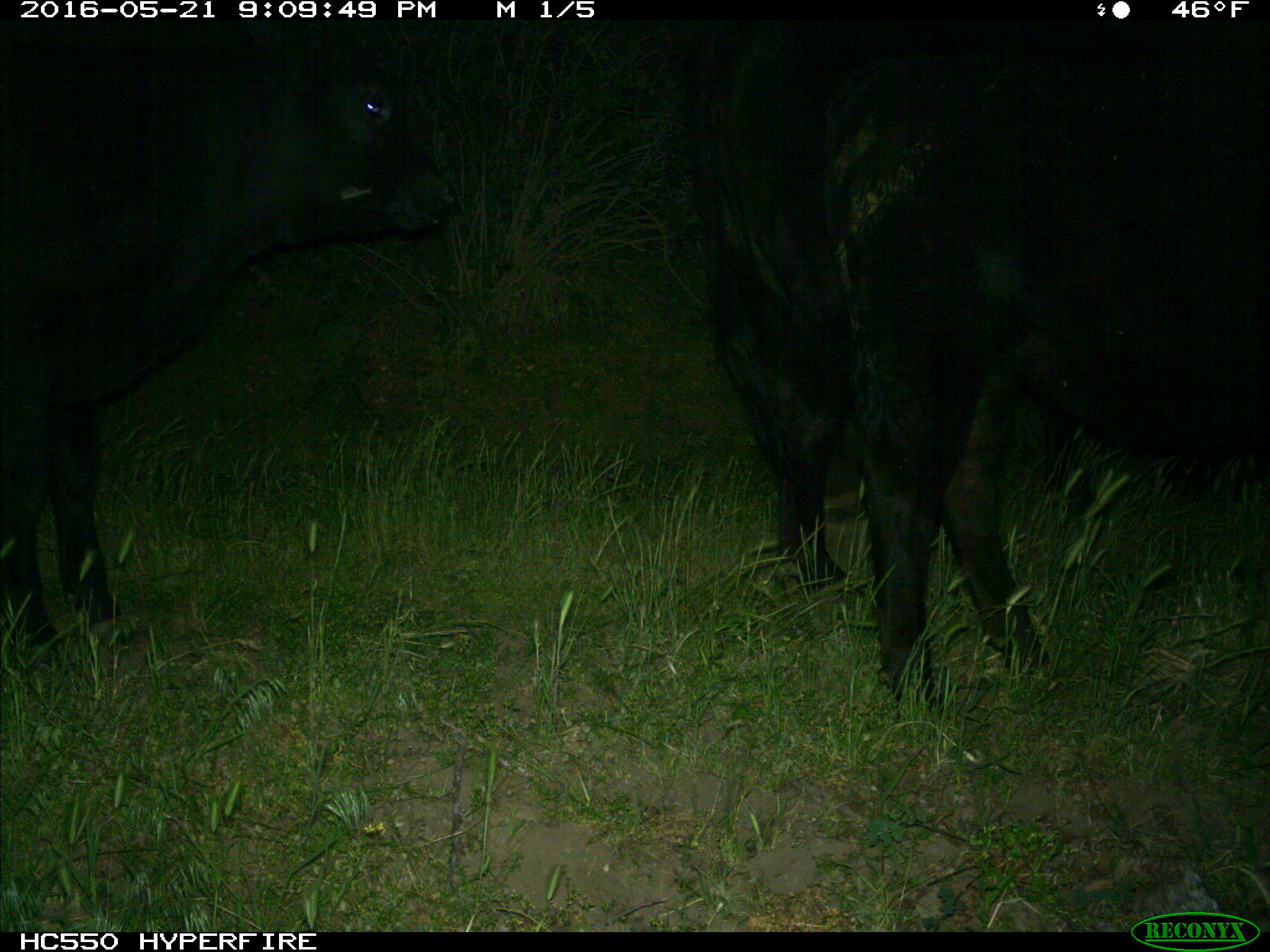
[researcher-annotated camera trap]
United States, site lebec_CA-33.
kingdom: Animalia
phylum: Chordata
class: Mammalia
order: Artiodactyla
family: Bovidae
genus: Bos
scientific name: Bos taurus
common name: domestic cow